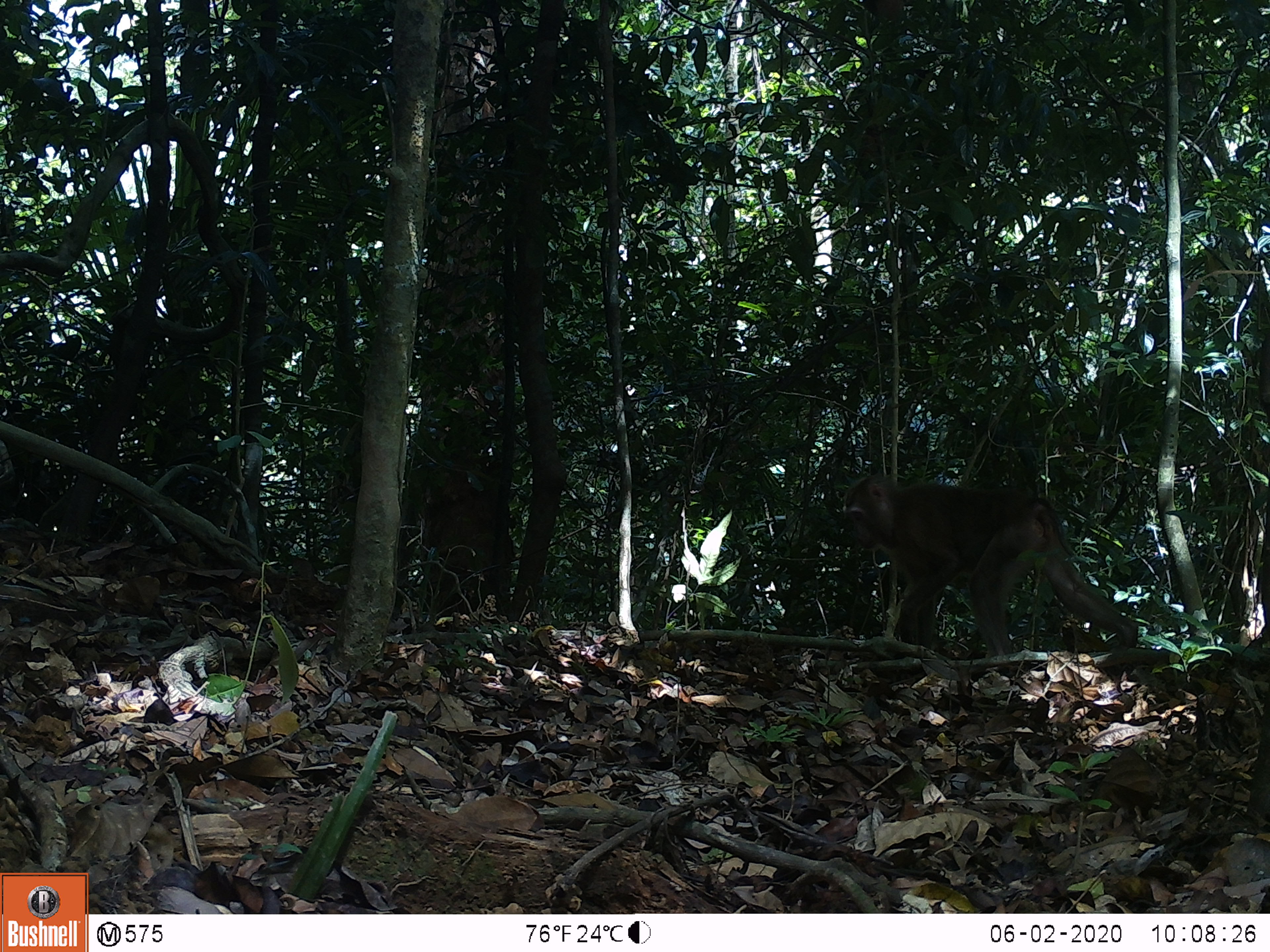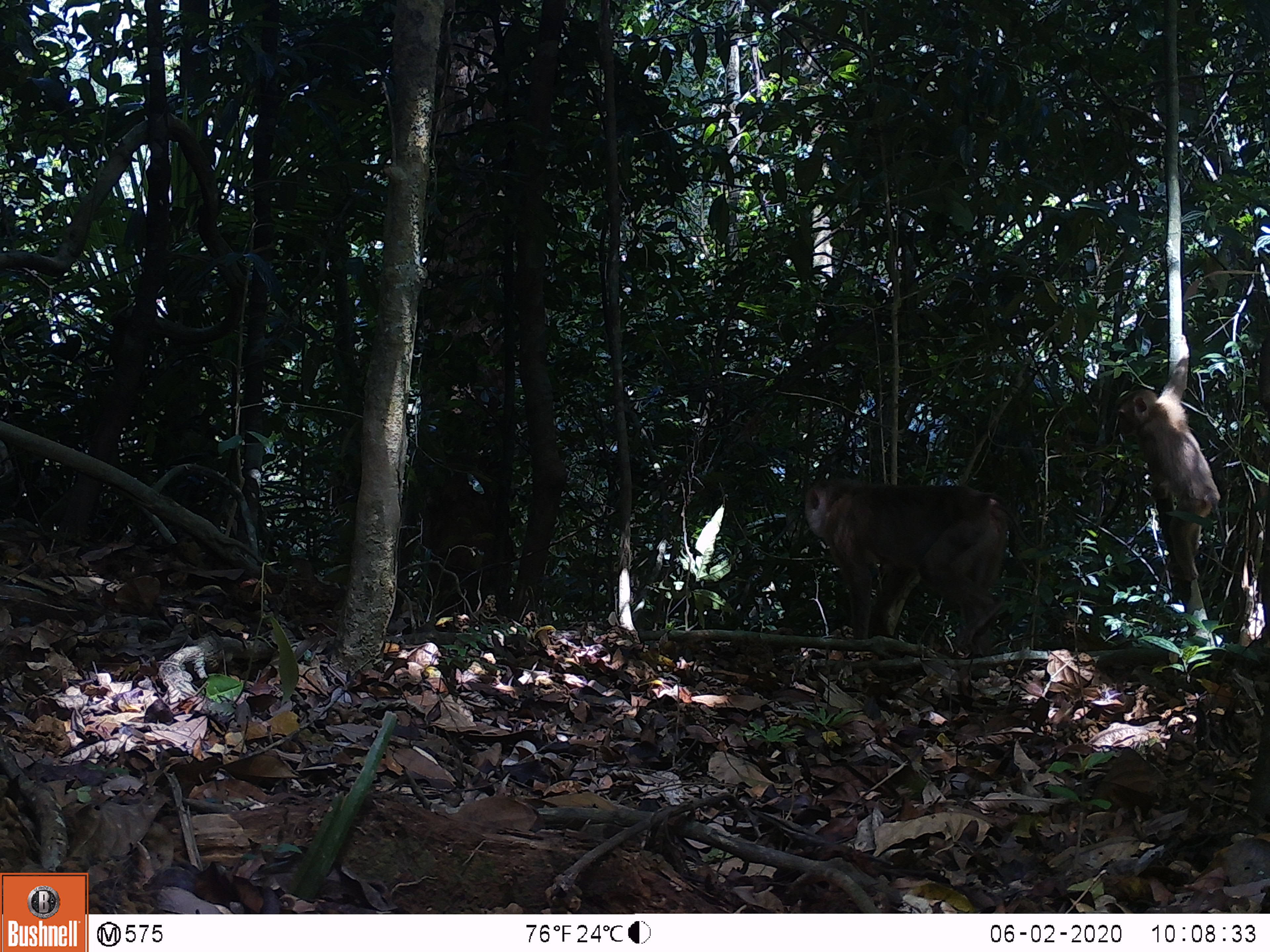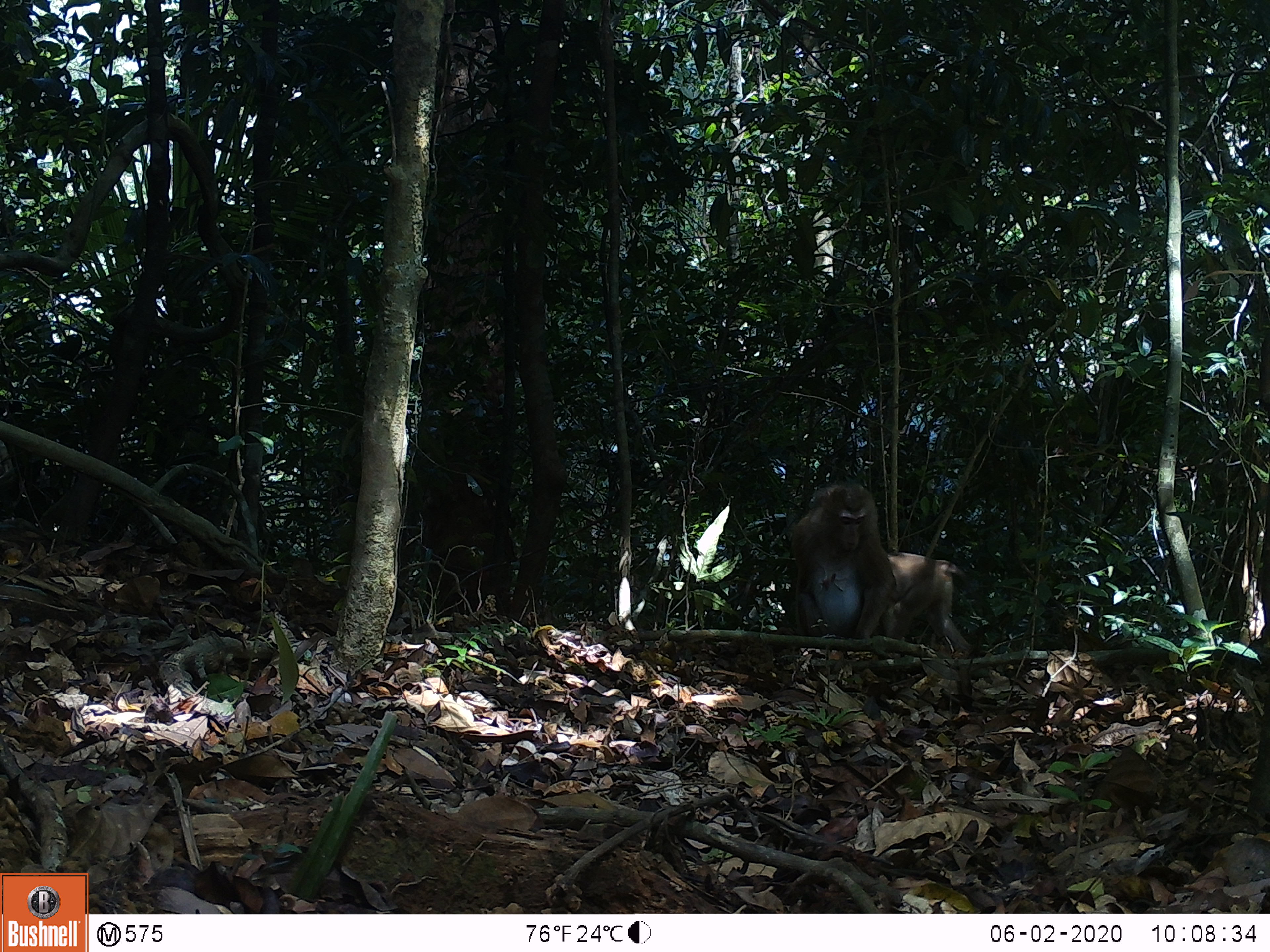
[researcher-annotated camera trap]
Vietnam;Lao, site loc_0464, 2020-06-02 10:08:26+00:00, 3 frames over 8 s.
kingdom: Animalia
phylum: Chordata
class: Mammalia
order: Primates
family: Cercopithecidae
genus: Macaca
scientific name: Macaca nemestrina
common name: pig-tailed macaque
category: pig tailed macaque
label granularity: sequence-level